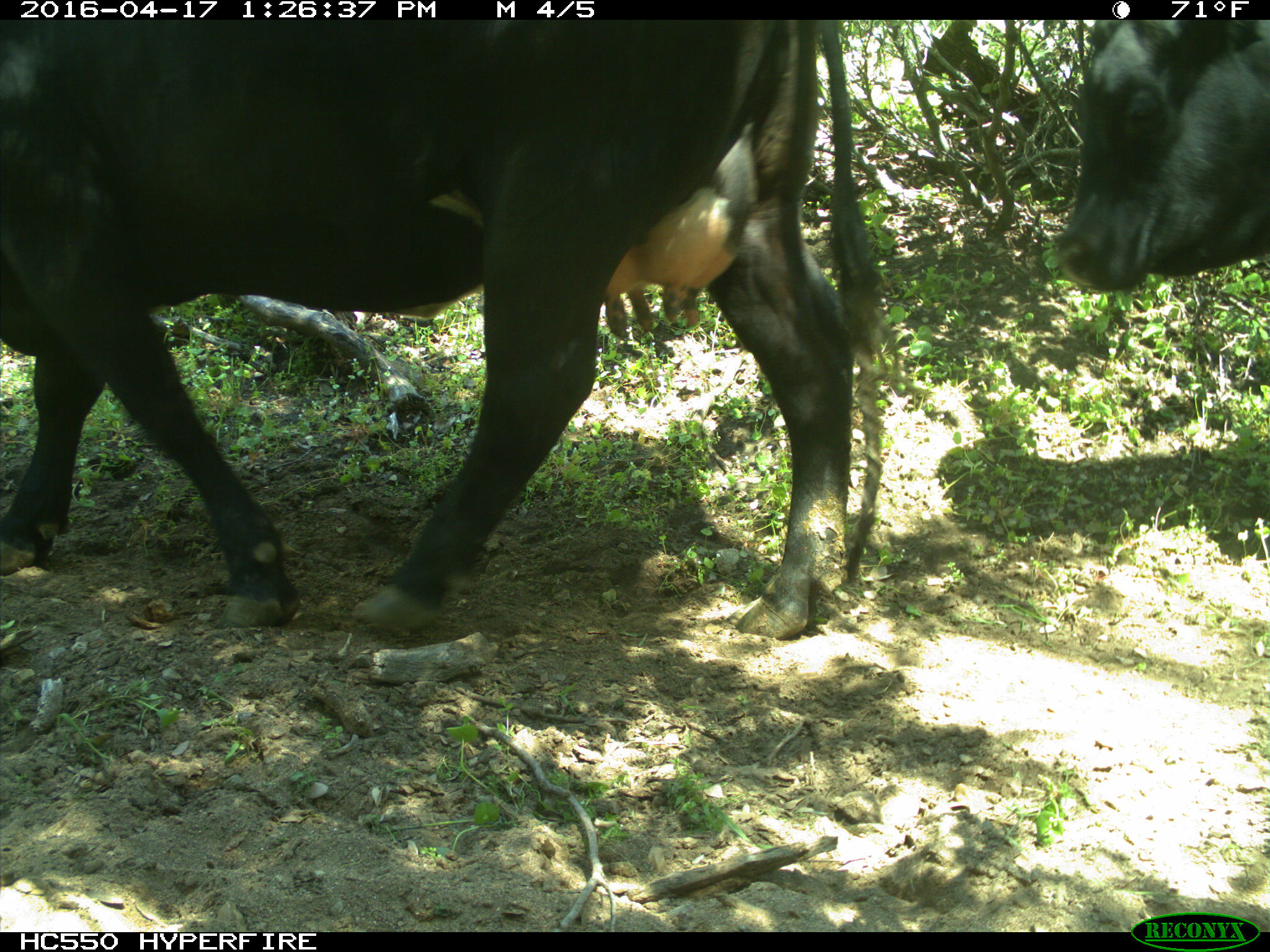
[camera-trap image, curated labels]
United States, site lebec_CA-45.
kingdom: Animalia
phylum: Chordata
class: Mammalia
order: Artiodactyla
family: Bovidae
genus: Bos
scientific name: Bos taurus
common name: domestic cow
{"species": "Bos taurus (domestic cow)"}